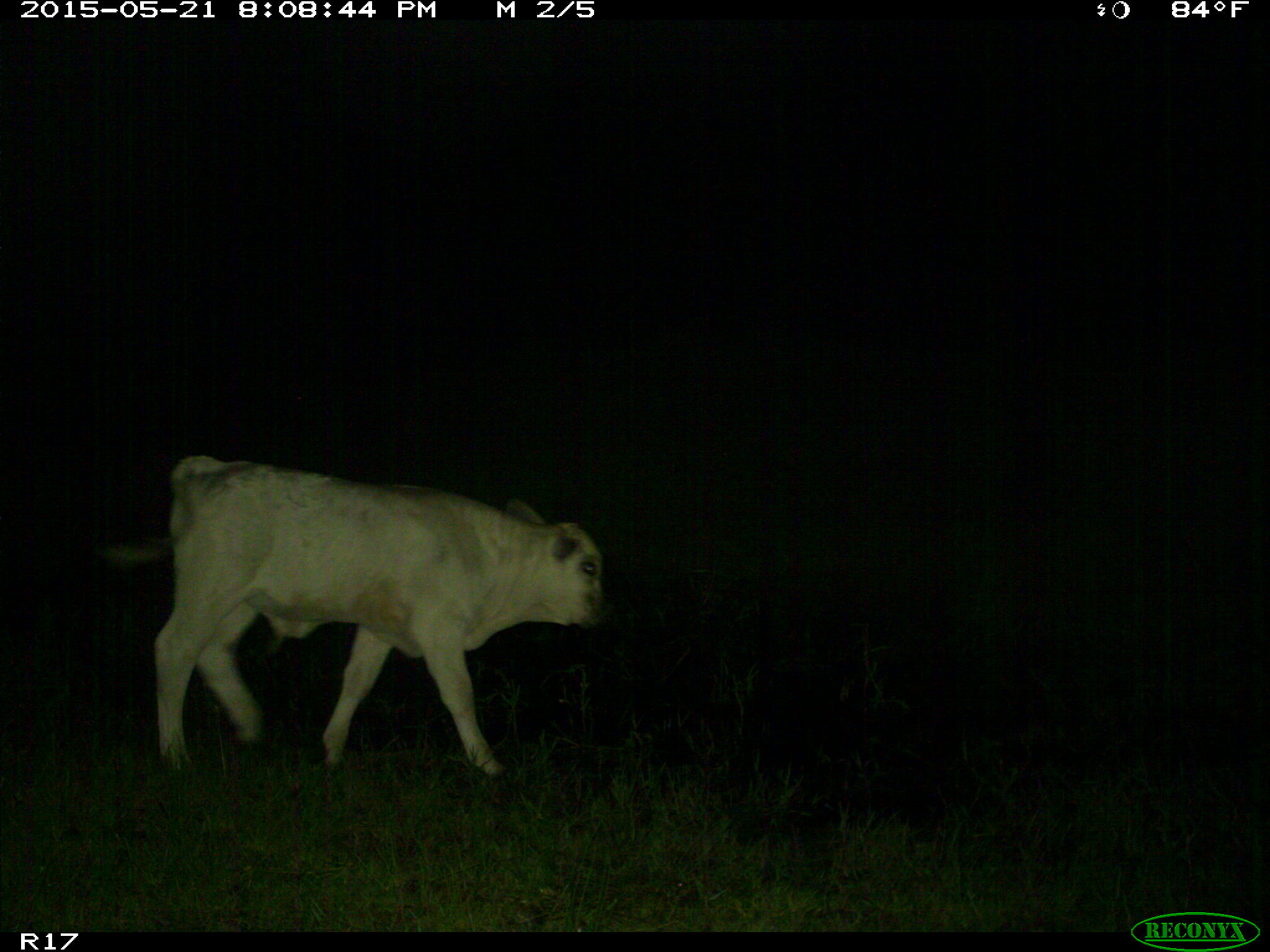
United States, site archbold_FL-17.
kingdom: Animalia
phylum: Chordata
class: Mammalia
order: Artiodactyla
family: Bovidae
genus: Bos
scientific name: Bos taurus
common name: domestic cow